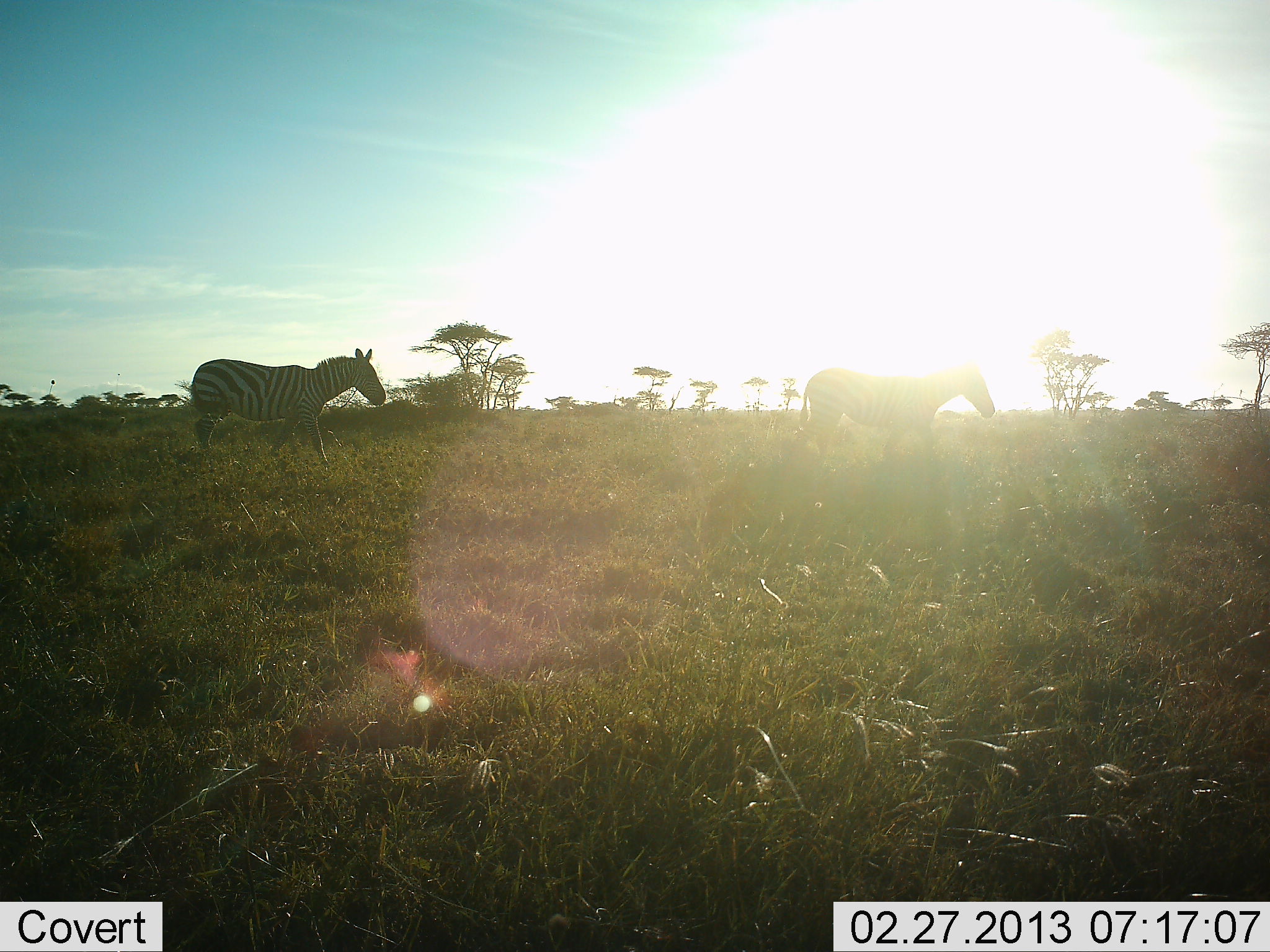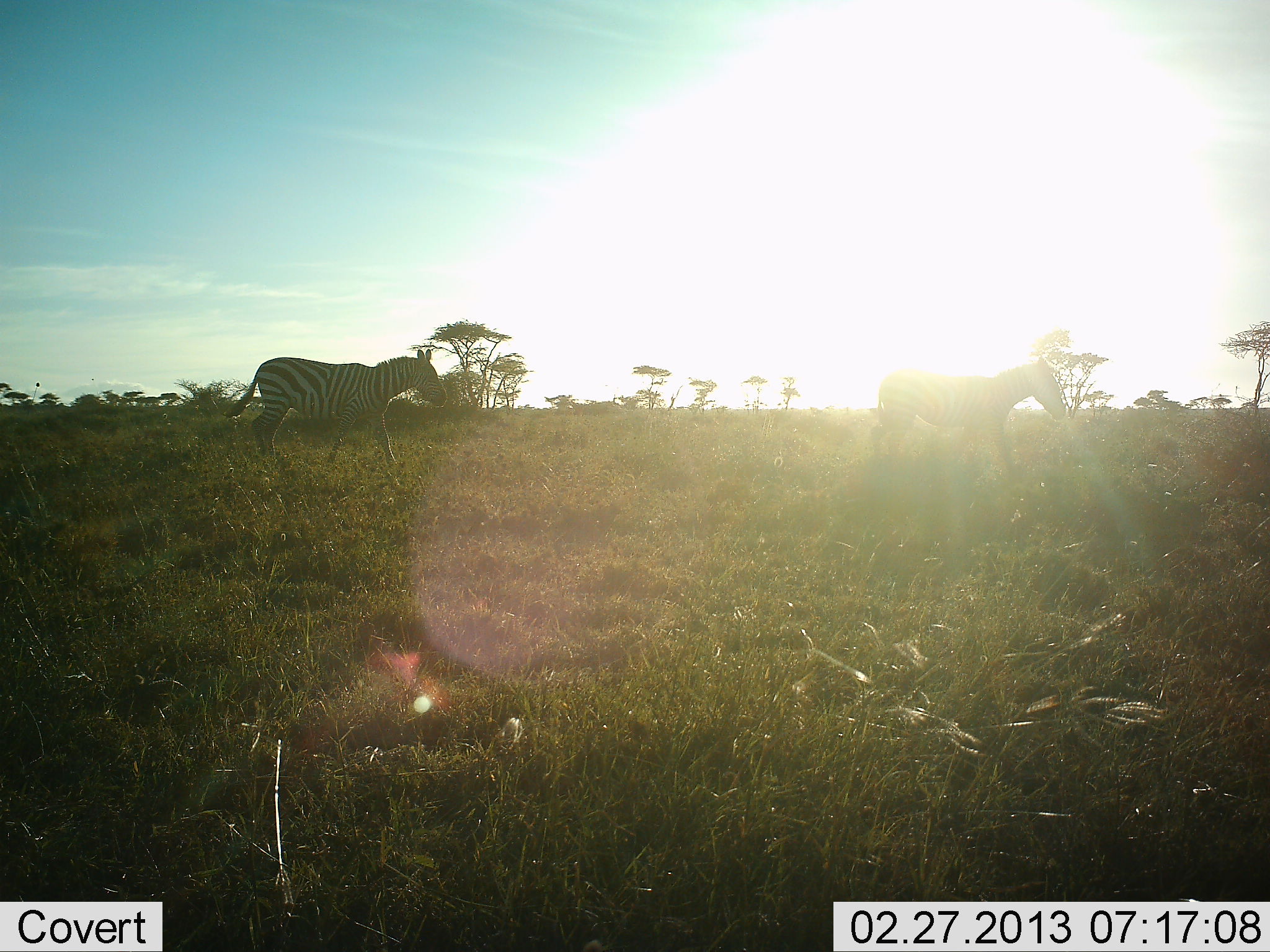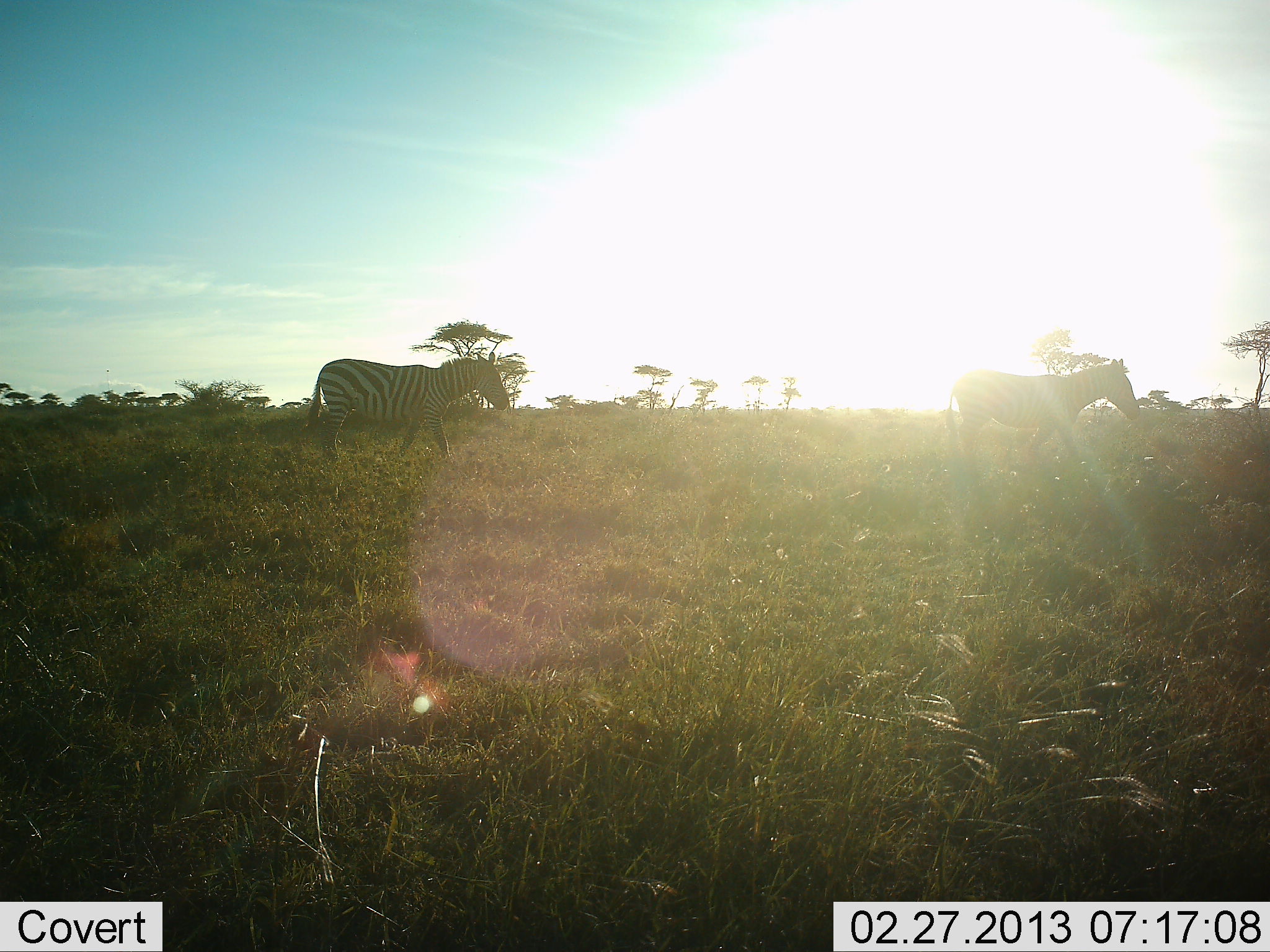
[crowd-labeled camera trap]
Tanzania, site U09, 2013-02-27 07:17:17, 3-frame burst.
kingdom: Animalia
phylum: Chordata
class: Mammalia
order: Perissodactyla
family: Equidae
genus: Equus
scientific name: Equus quagga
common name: plains zebra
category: zebra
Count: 2.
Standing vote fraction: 8%.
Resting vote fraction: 0%.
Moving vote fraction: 96%.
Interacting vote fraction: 0%.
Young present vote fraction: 0%.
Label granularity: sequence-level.